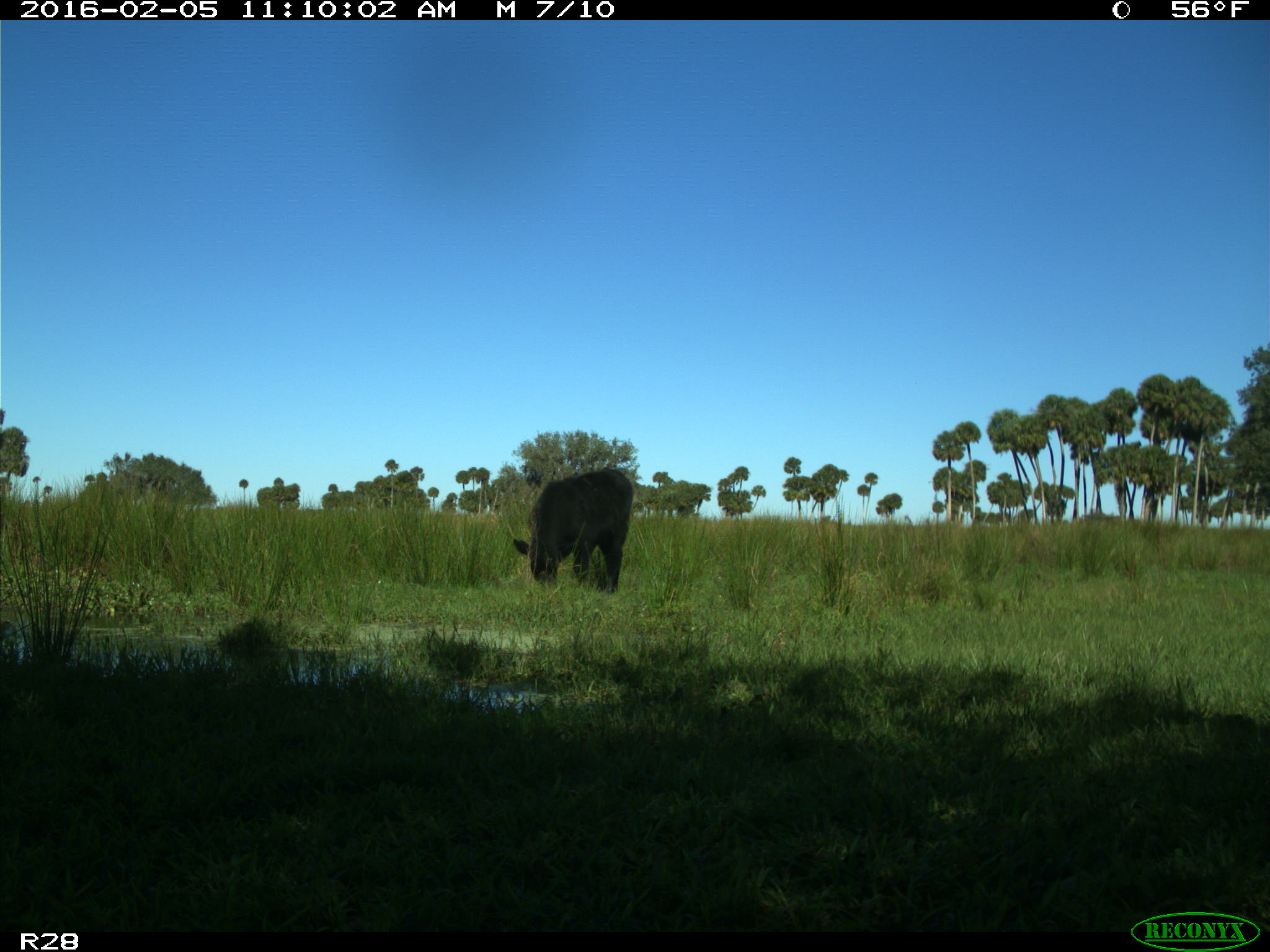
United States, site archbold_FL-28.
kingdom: Animalia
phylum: Chordata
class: Mammalia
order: Artiodactyla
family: Bovidae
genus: Bos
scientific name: Bos taurus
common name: domestic cow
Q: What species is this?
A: Bos taurus (domestic cow).